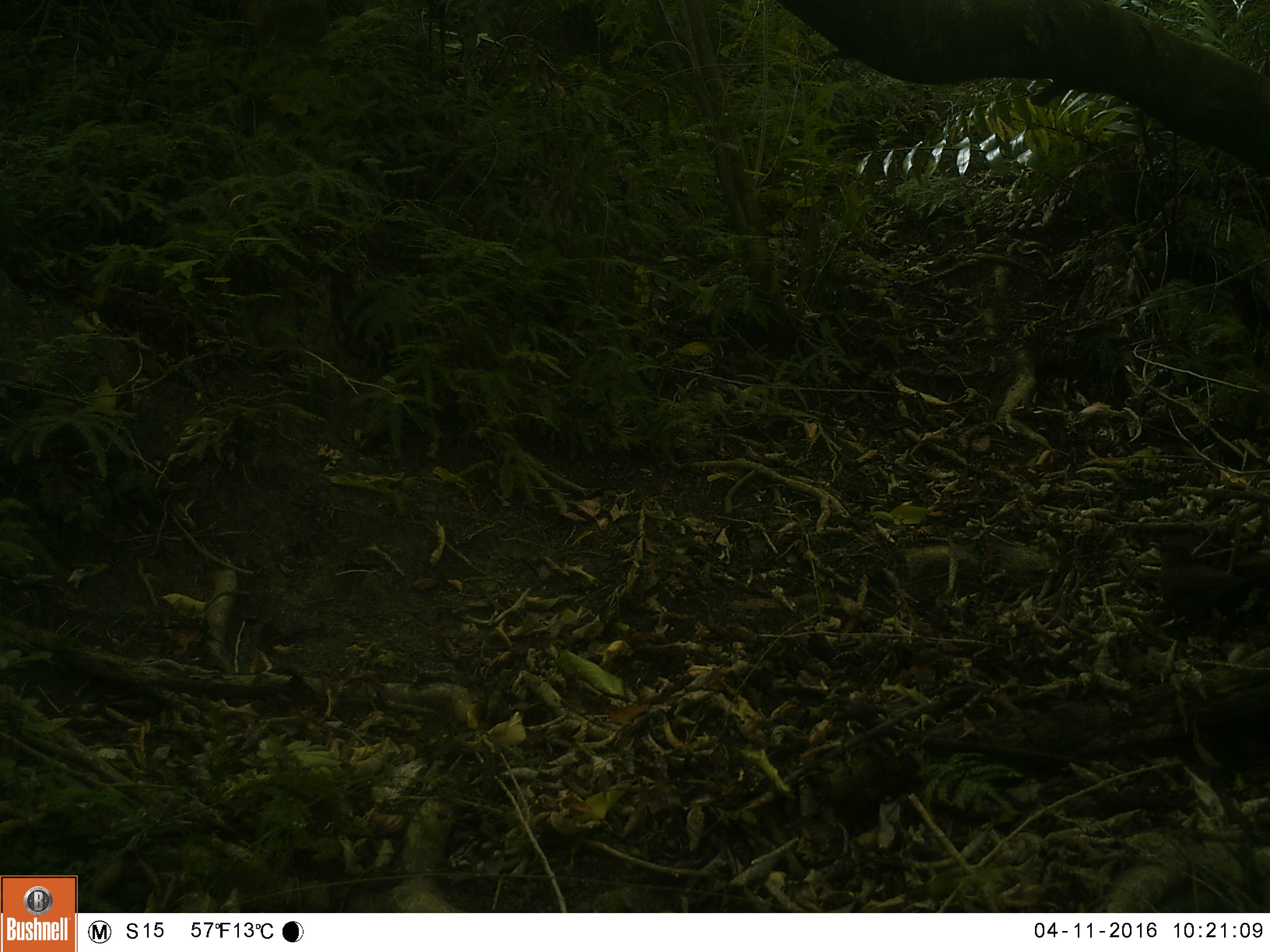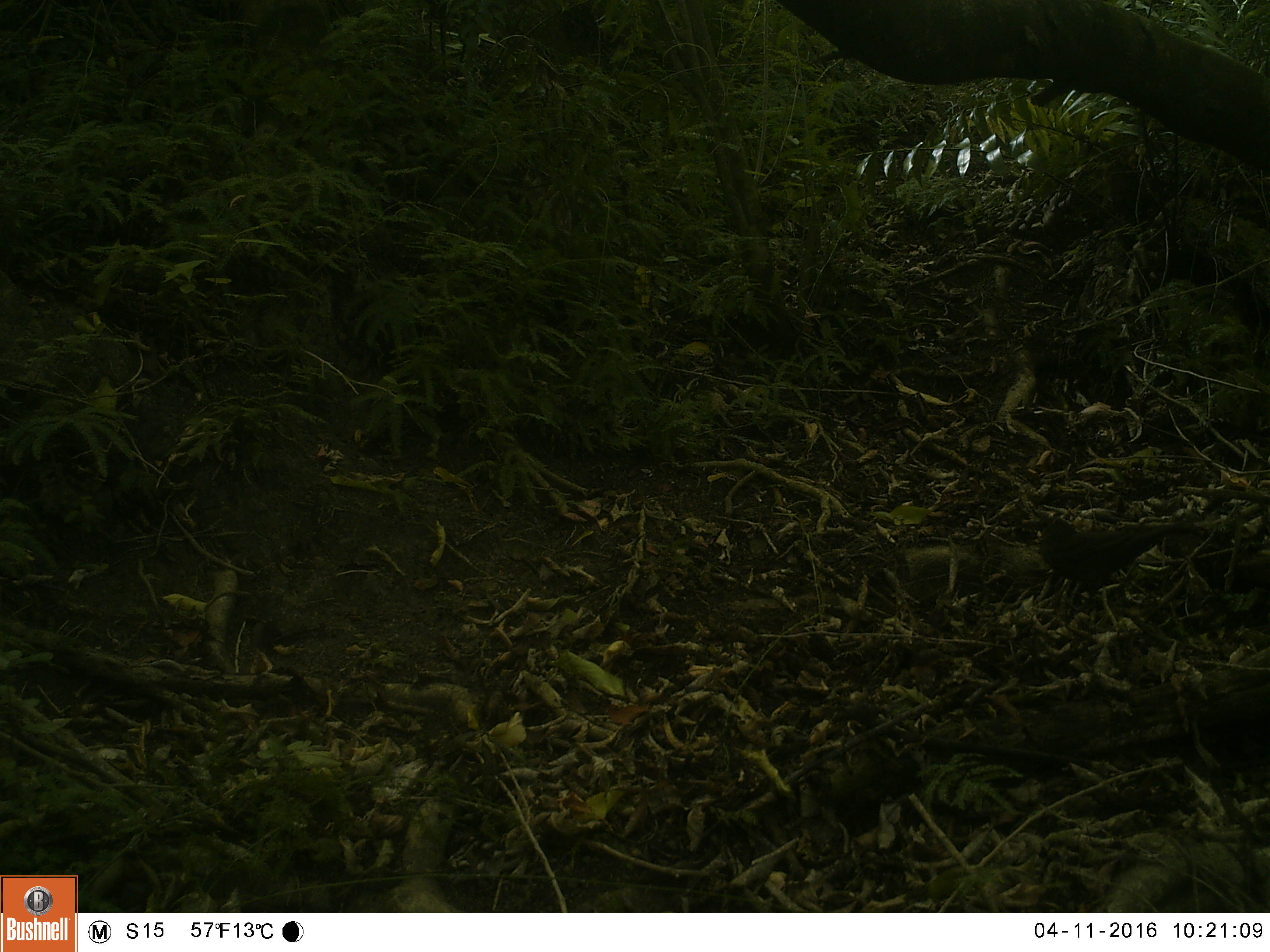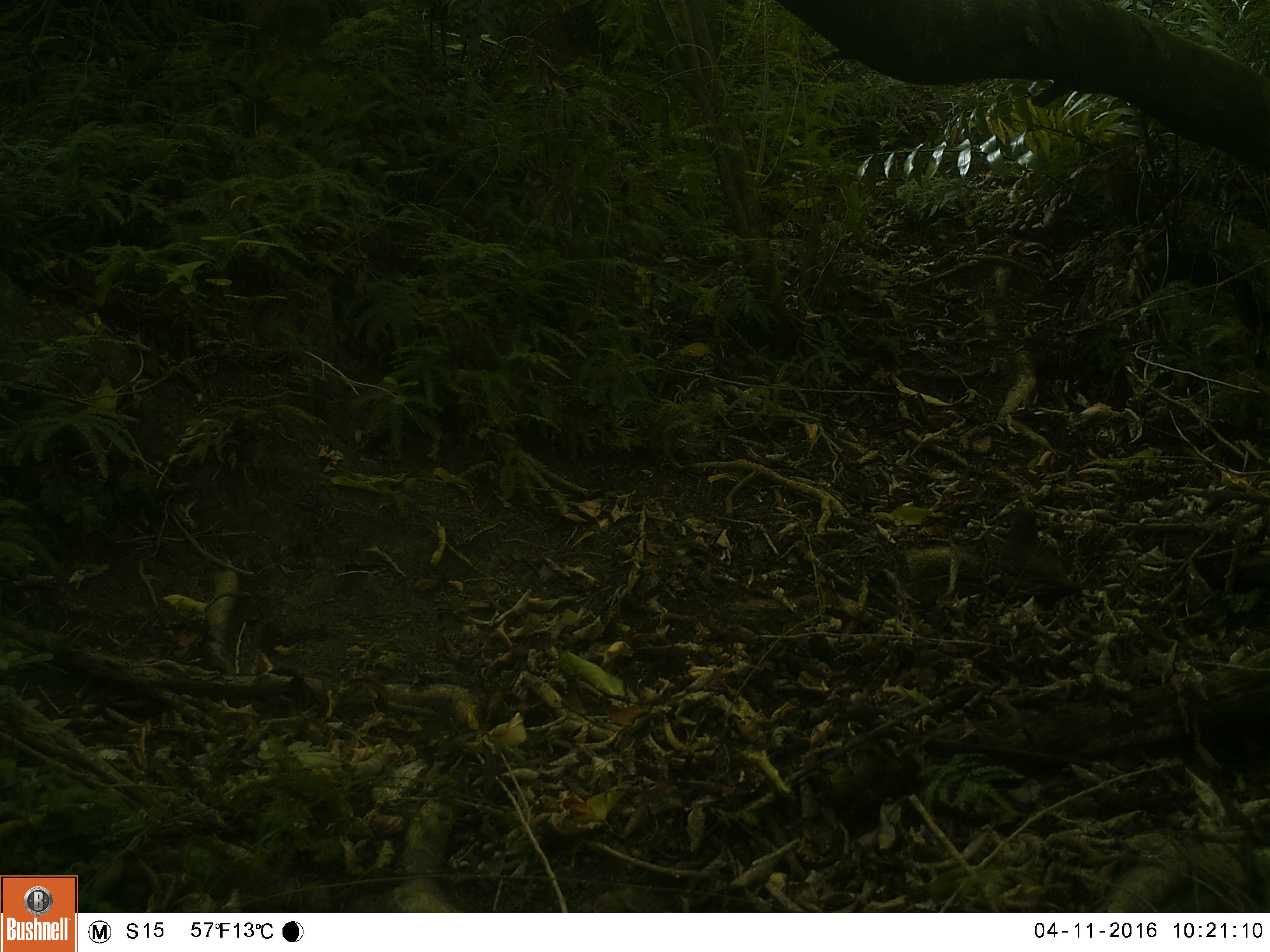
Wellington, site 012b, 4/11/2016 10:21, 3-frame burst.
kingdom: Animalia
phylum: Chordata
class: Aves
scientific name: Aves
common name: bird